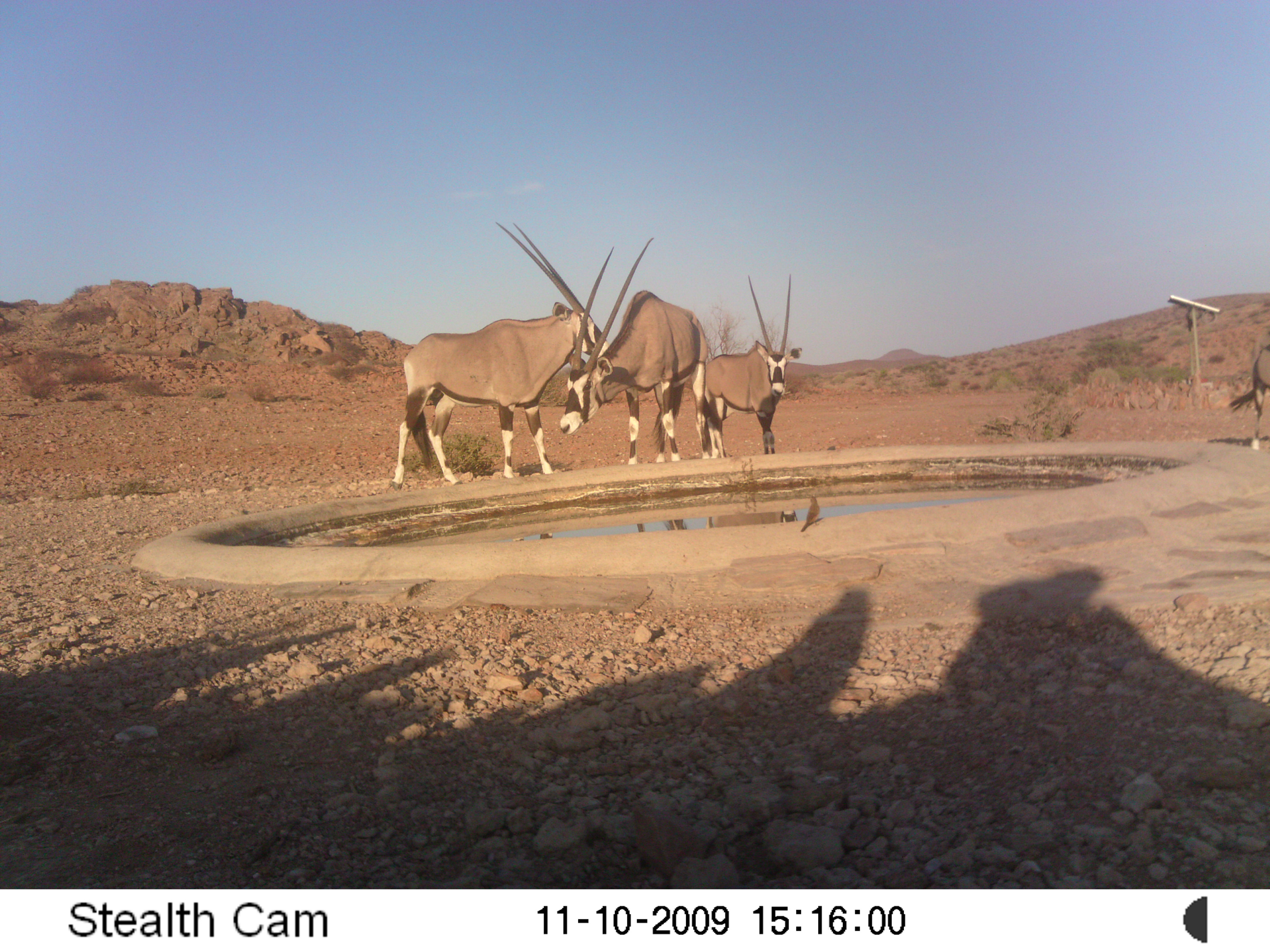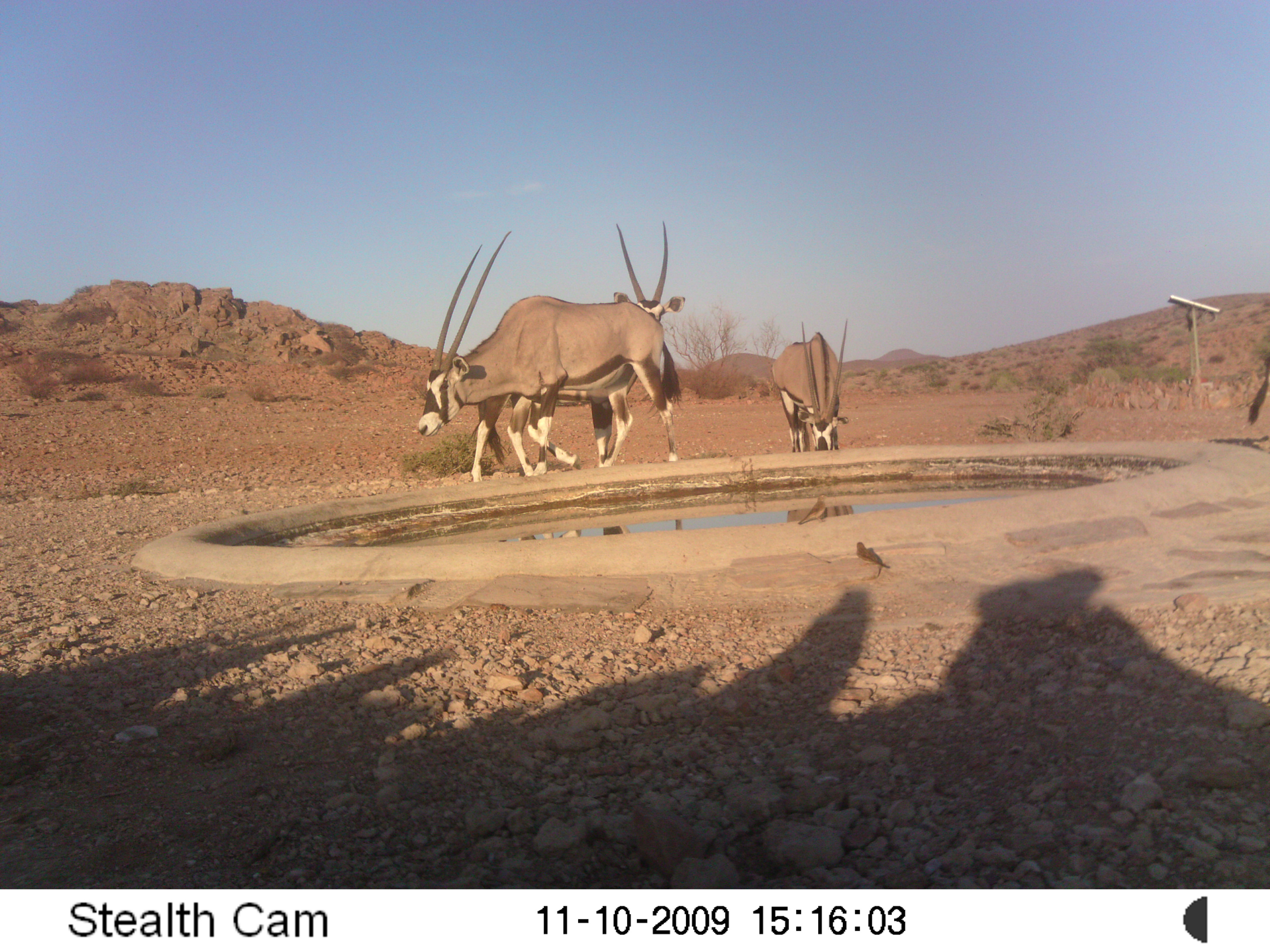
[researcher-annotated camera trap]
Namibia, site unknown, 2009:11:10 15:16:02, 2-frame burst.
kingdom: Animalia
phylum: Chordata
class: Mammalia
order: Artiodactyla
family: Bovidae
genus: Oryx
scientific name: Oryx gazella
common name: gemsbok